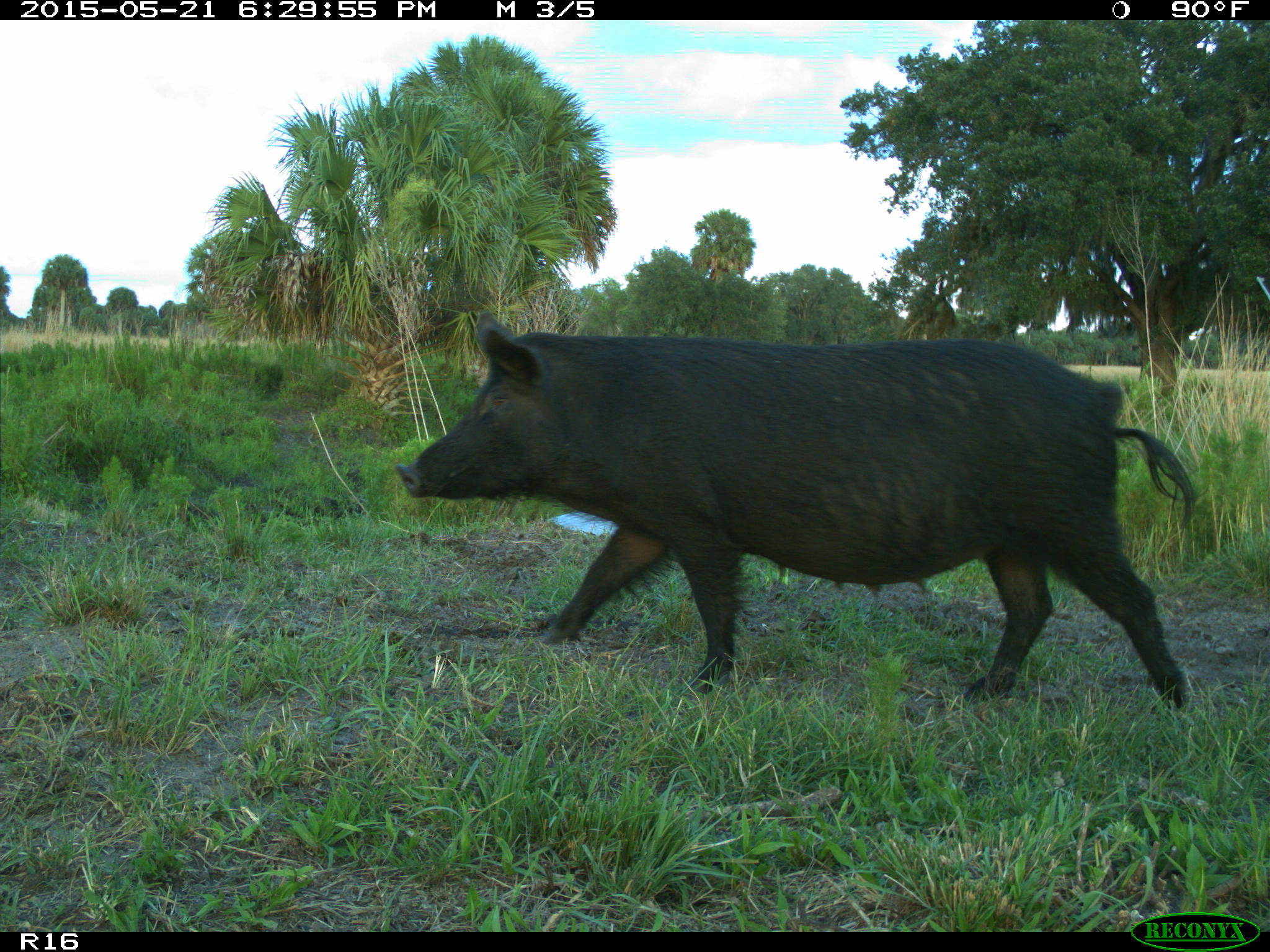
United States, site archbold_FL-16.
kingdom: Animalia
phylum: Chordata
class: Mammalia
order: Artiodactyla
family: Suidae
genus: Sus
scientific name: Sus scrofa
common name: wild boar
Sus scrofa (wild boar).